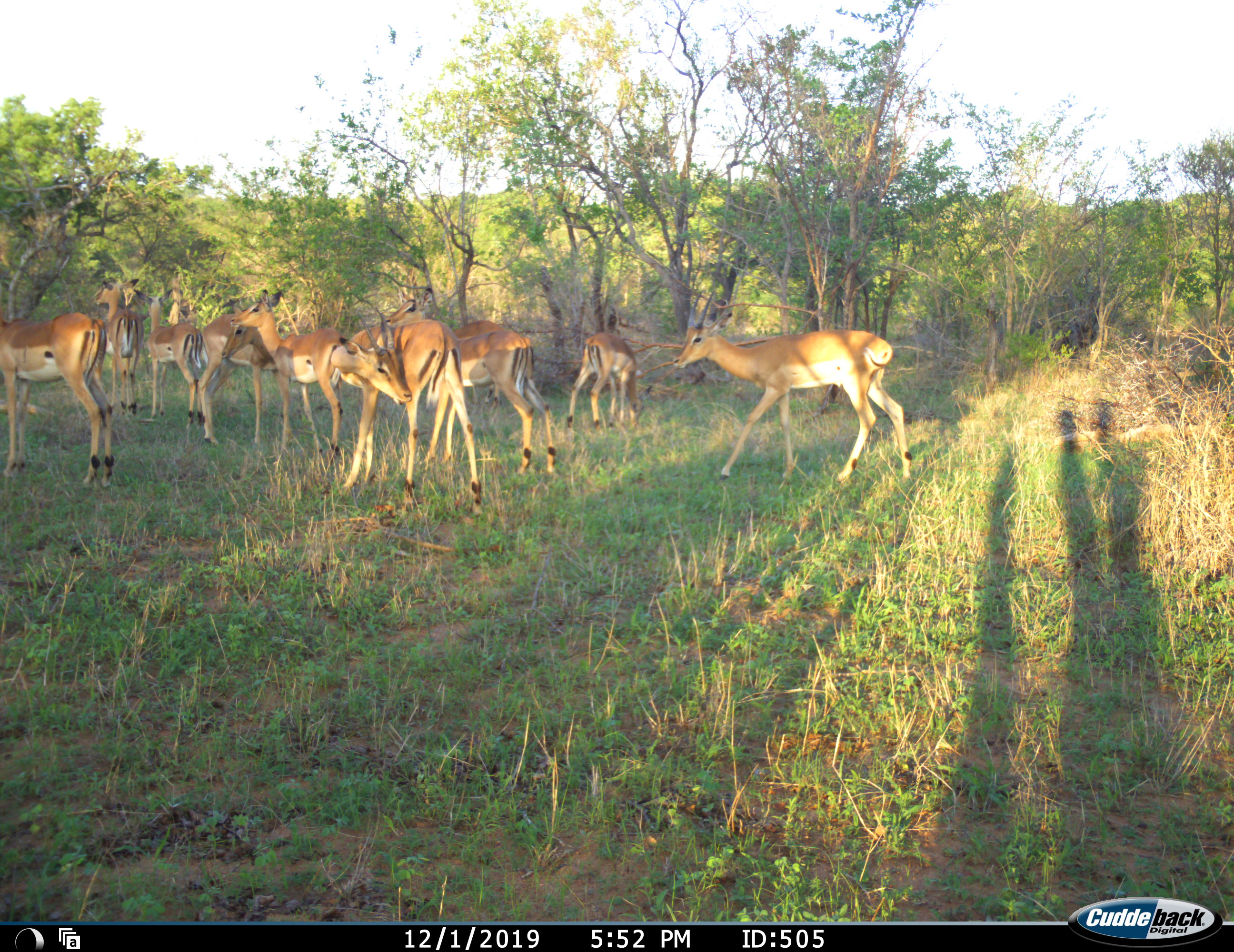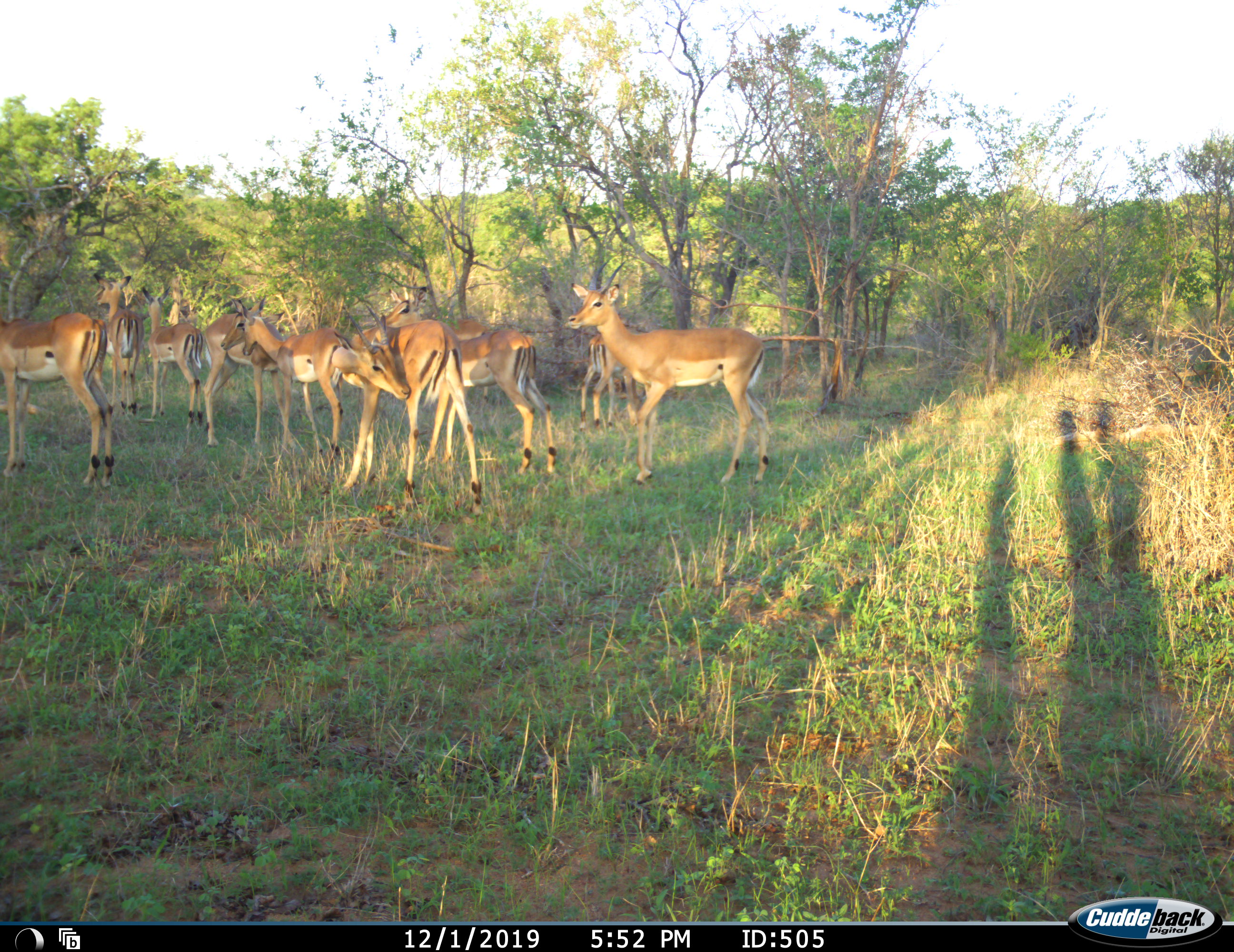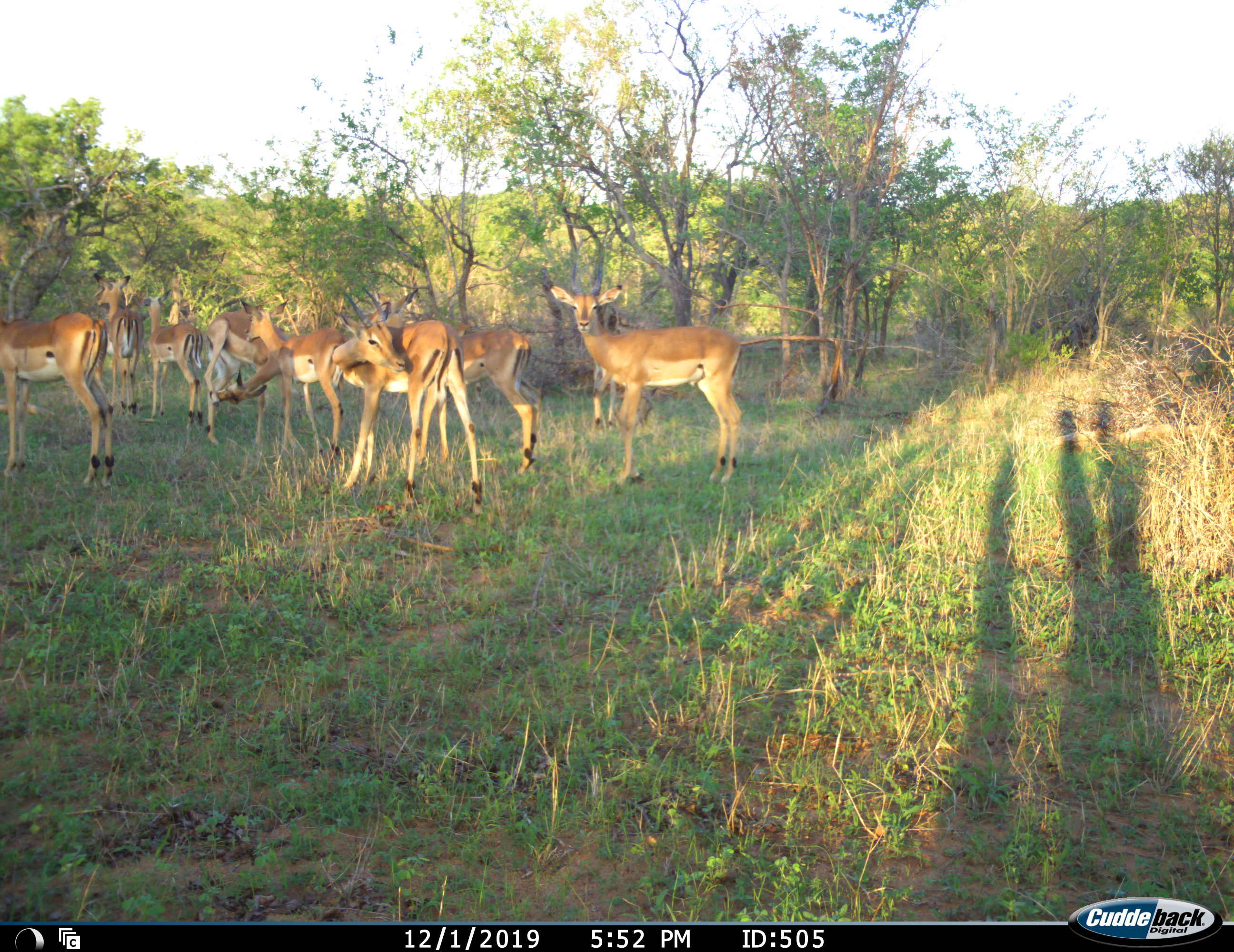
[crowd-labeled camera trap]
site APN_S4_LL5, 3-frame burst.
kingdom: Animalia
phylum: Chordata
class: Mammalia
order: Artiodactyla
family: Bovidae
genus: Aepyceros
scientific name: Aepyceros melampus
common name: impala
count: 10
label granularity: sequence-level